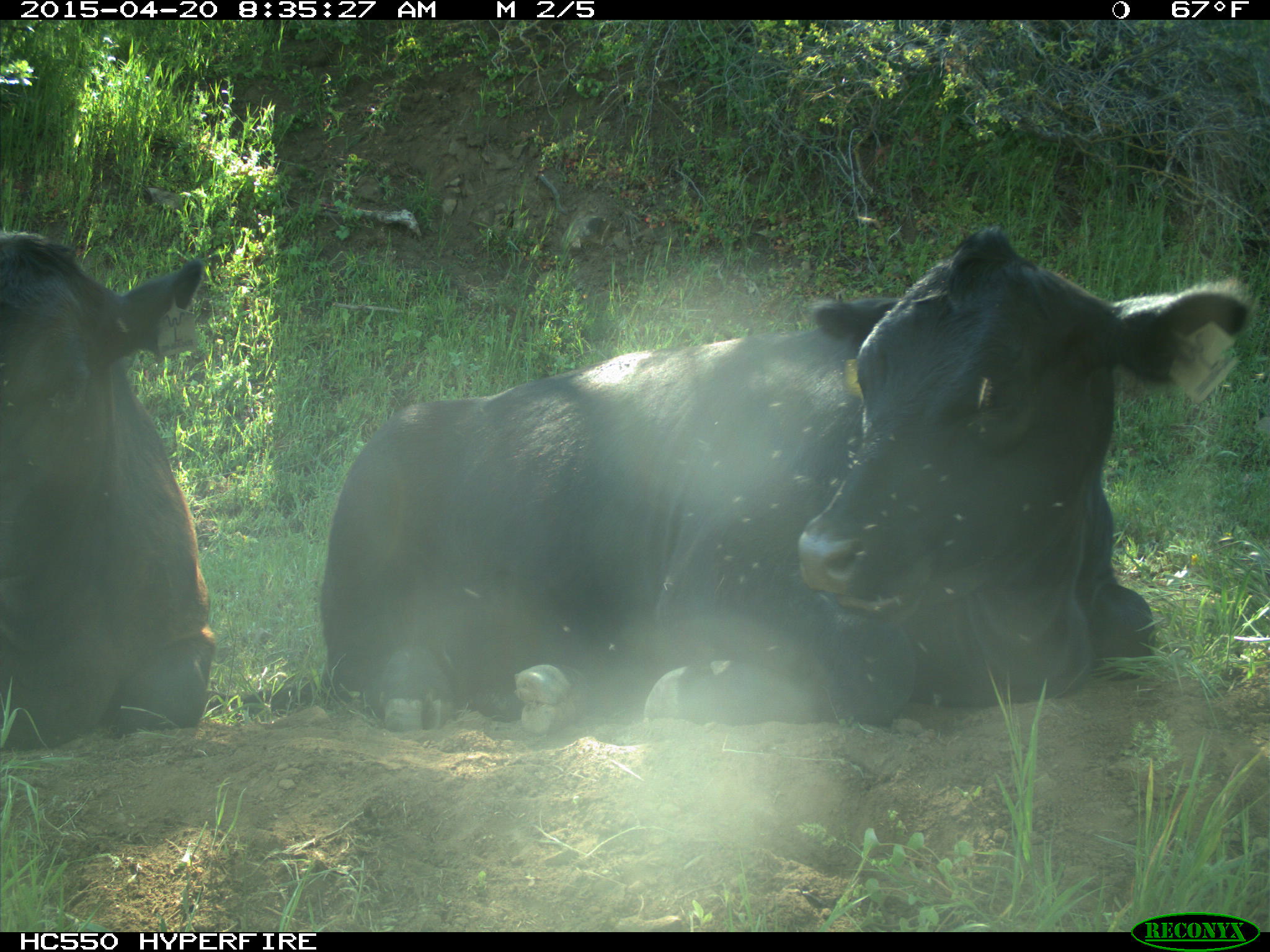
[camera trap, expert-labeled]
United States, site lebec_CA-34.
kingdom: Animalia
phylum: Chordata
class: Mammalia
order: Artiodactyla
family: Bovidae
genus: Bos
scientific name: Bos taurus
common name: domestic cow